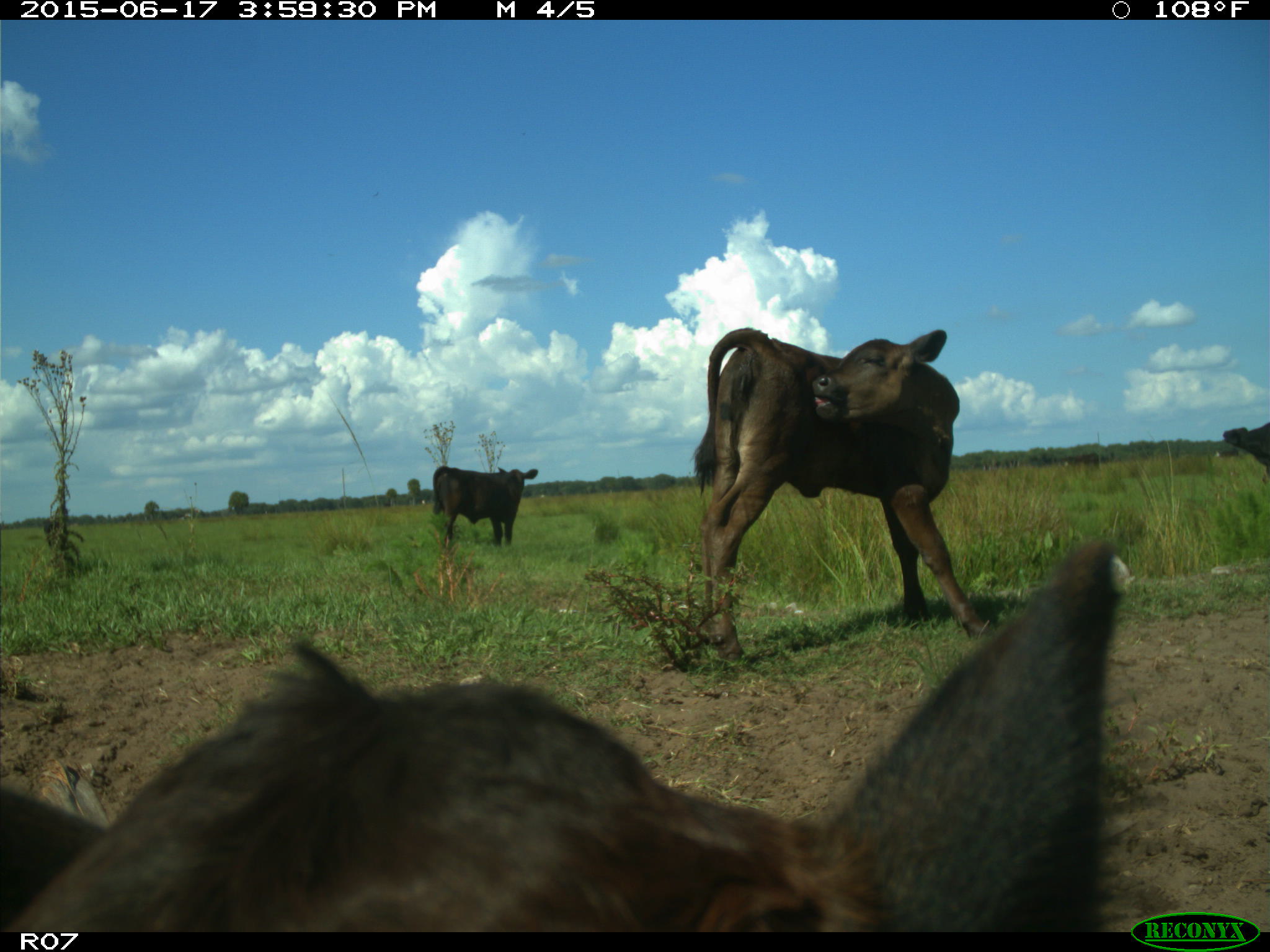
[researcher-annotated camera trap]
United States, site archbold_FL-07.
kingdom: Animalia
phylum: Chordata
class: Mammalia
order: Artiodactyla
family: Bovidae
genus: Bos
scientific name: Bos taurus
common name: domestic cow